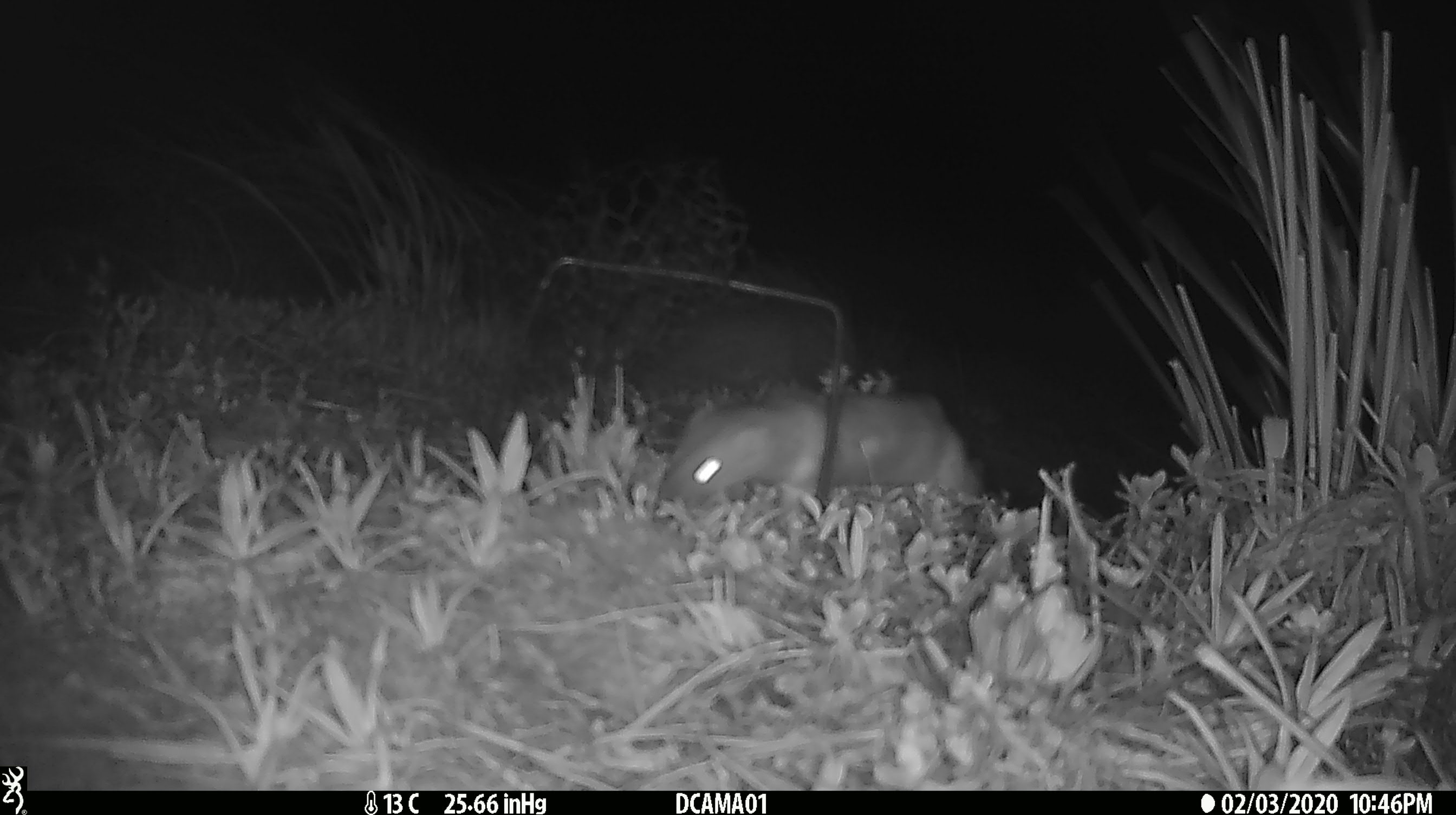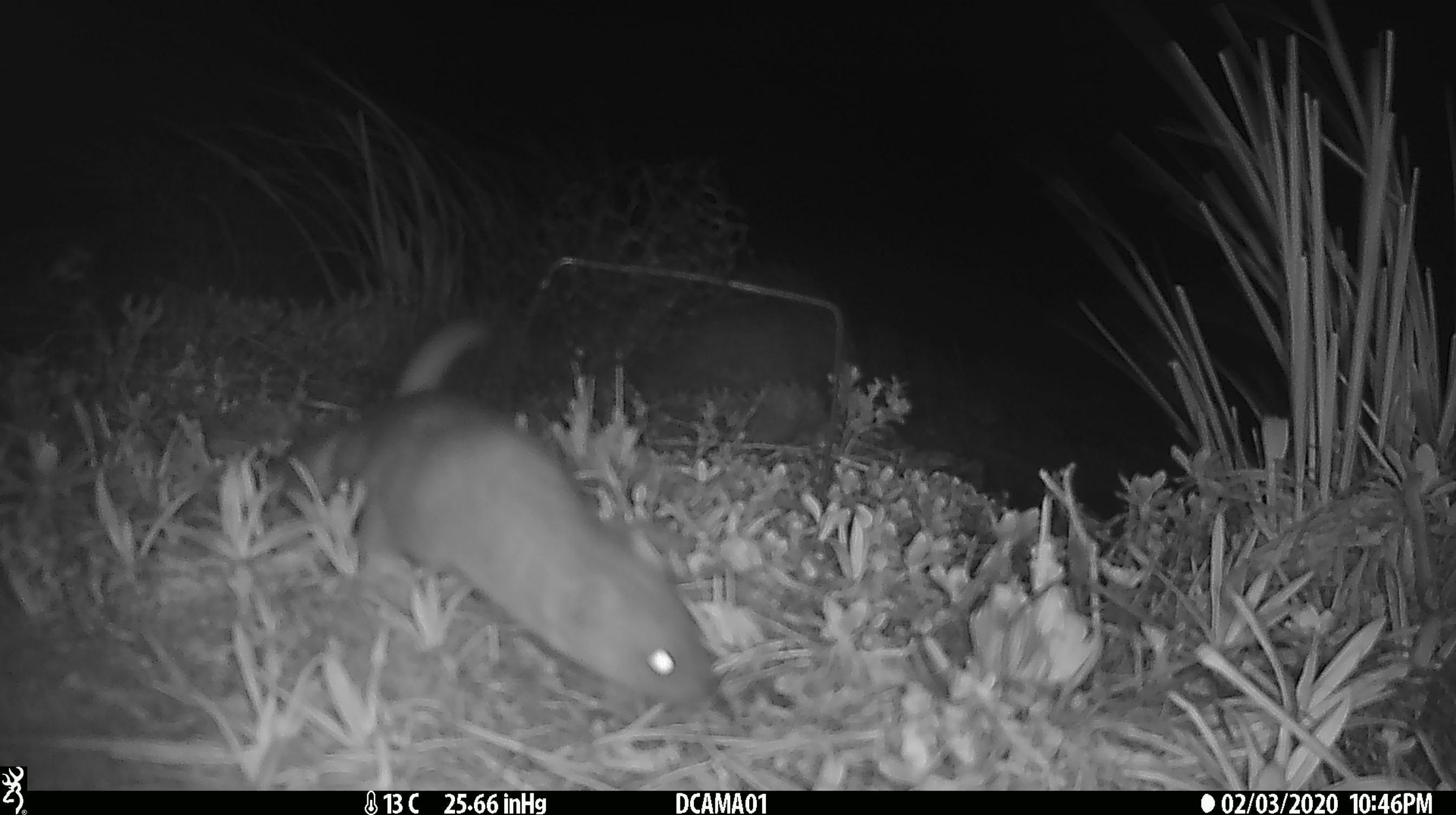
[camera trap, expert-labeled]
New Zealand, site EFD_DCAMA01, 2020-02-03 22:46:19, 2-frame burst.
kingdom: Animalia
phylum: Chordata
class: Mammalia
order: Carnivora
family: Mustelidae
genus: Mustela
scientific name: Mustela erminea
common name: stoat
Stoat (Mustela erminea).